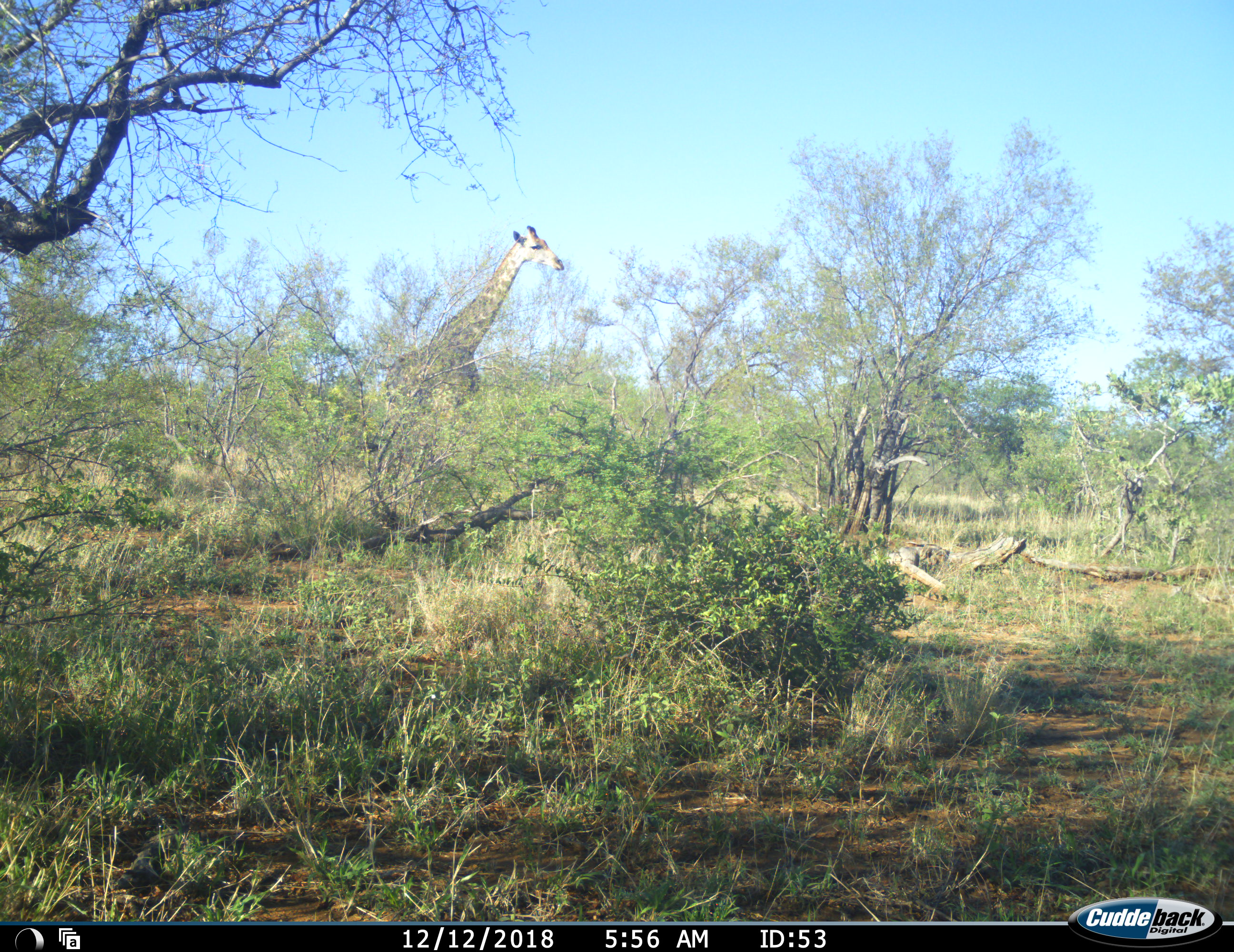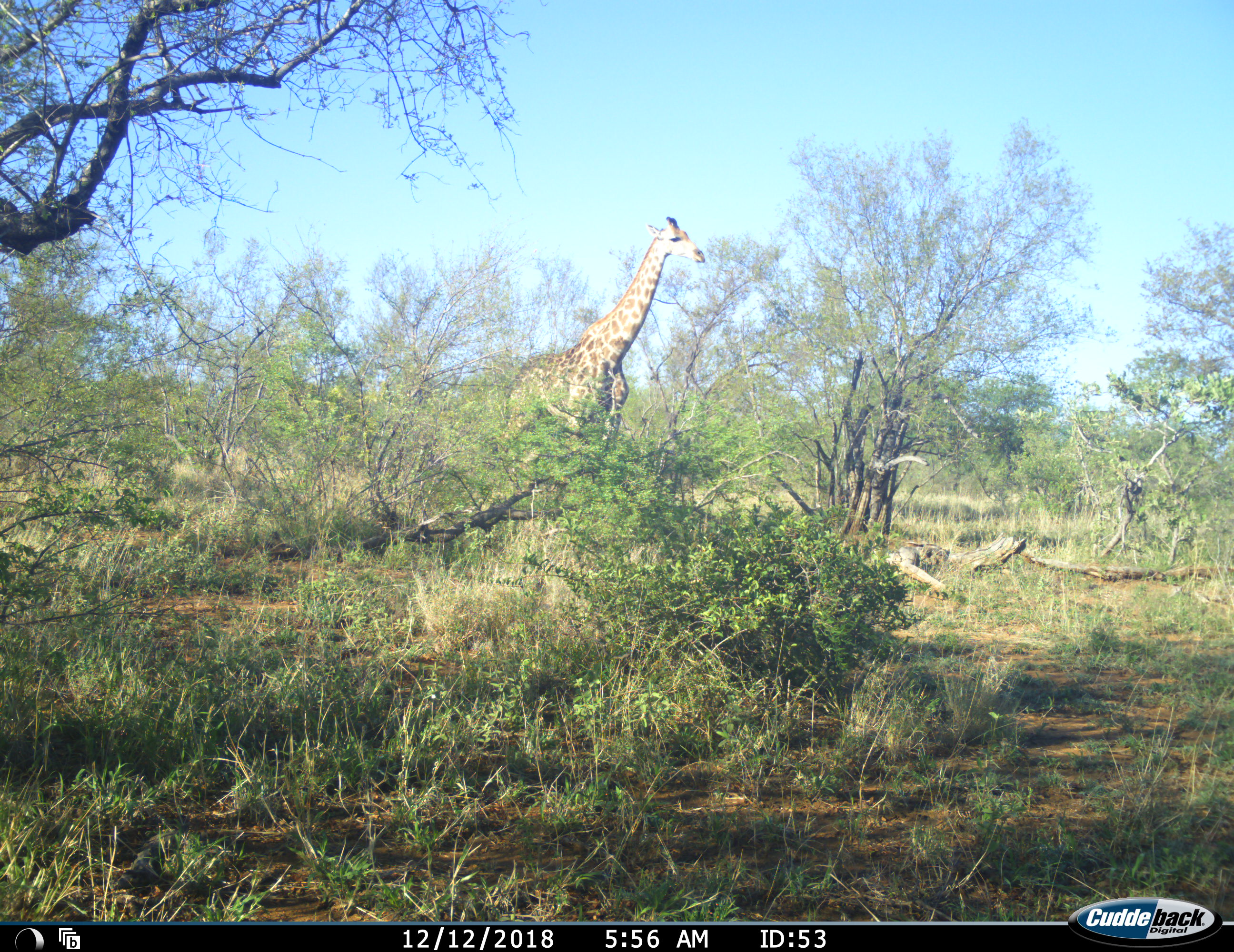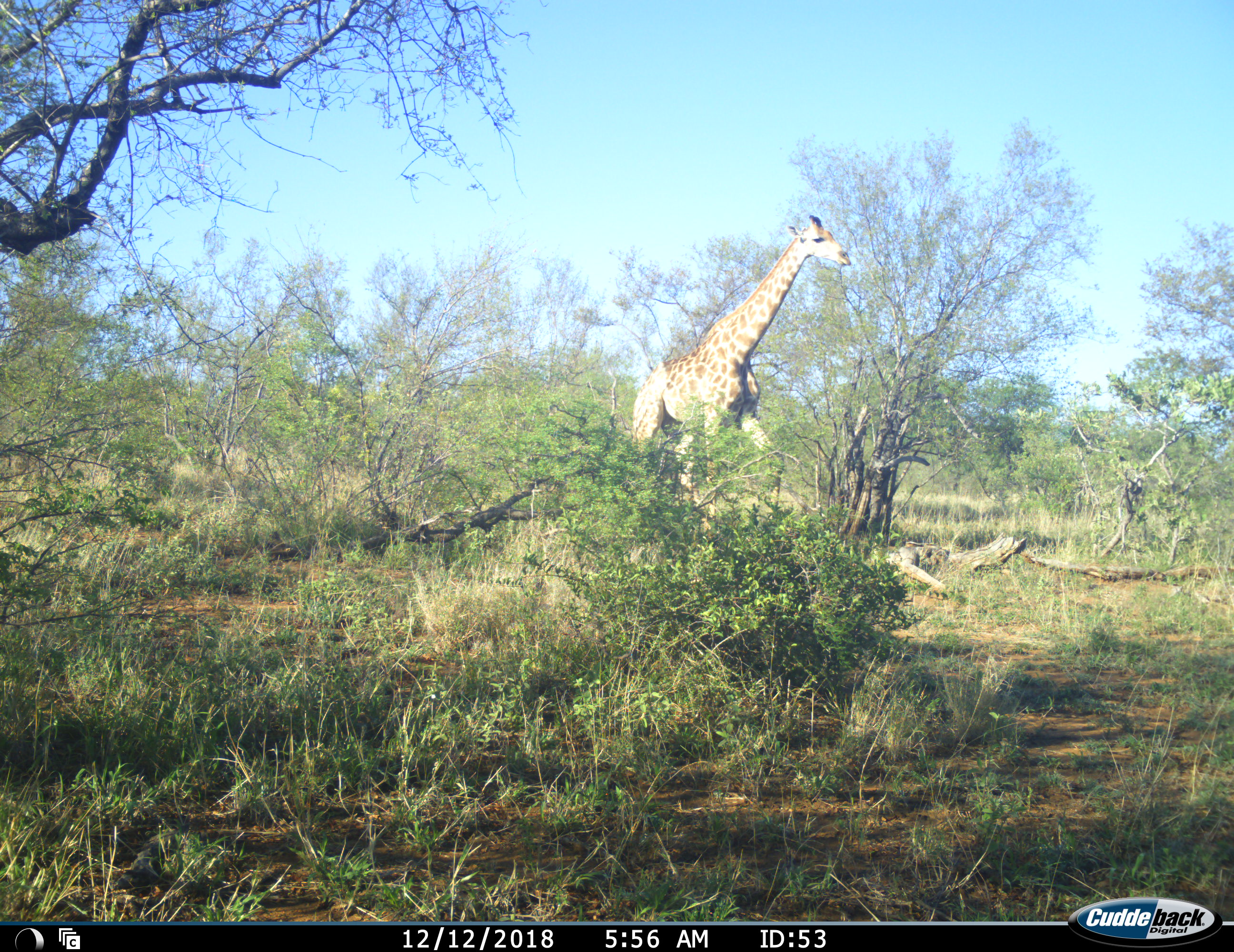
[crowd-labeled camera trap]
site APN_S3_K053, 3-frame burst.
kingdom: Animalia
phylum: Chordata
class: Mammalia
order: Artiodactyla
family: Giraffidae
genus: Giraffa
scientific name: Giraffa camelopardalis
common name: giraffe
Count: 1.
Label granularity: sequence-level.